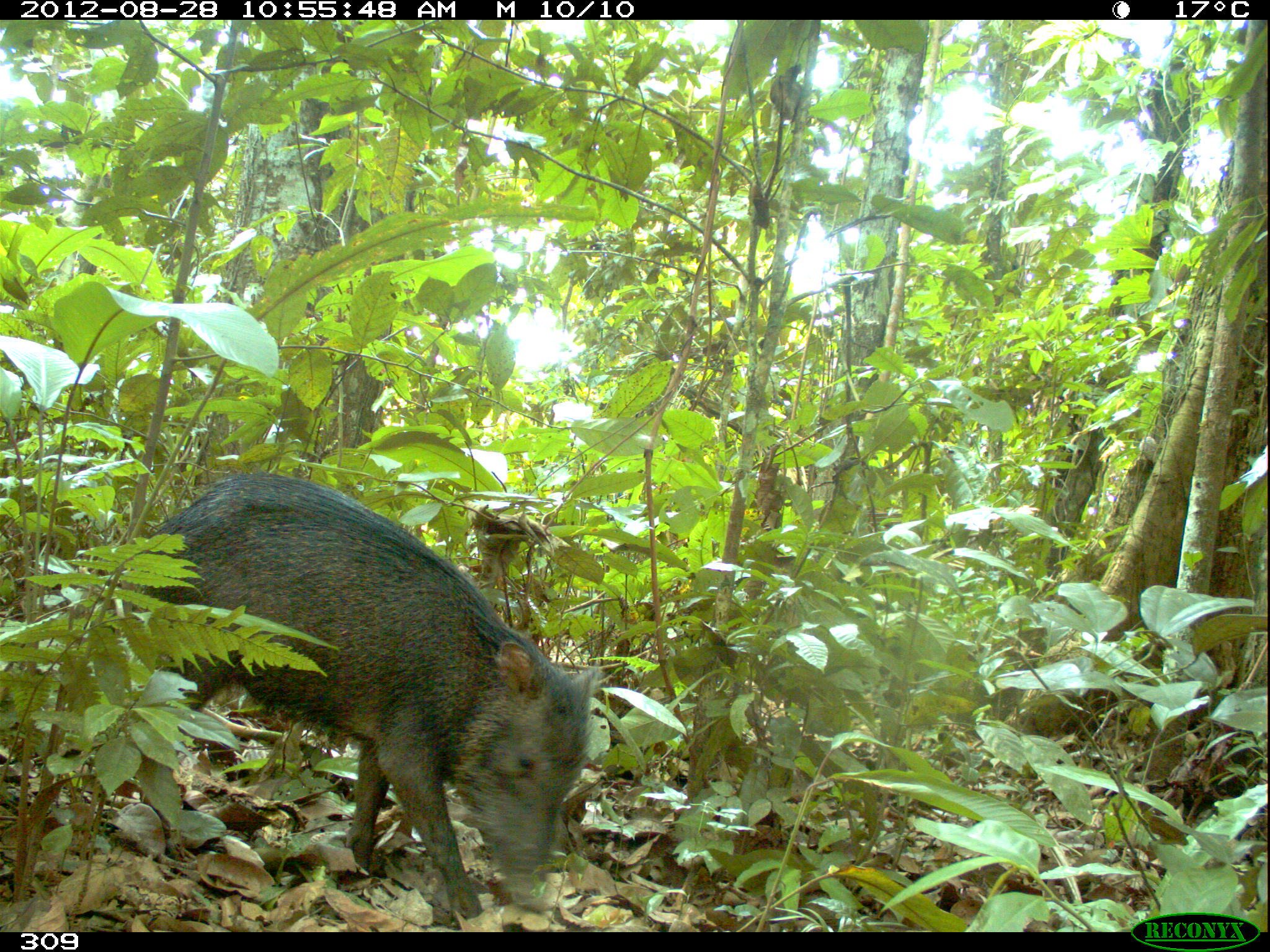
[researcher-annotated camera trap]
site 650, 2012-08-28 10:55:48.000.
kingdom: Animalia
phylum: Chordata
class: Mammalia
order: Artiodactyla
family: Tayassuidae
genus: Tayassu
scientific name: Tayassu pecari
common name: white-lipped peccary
Tayassu pecari (white-lipped peccary).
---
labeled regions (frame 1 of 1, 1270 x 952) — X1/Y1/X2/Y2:
tayassu pecari: 128/471/599/920